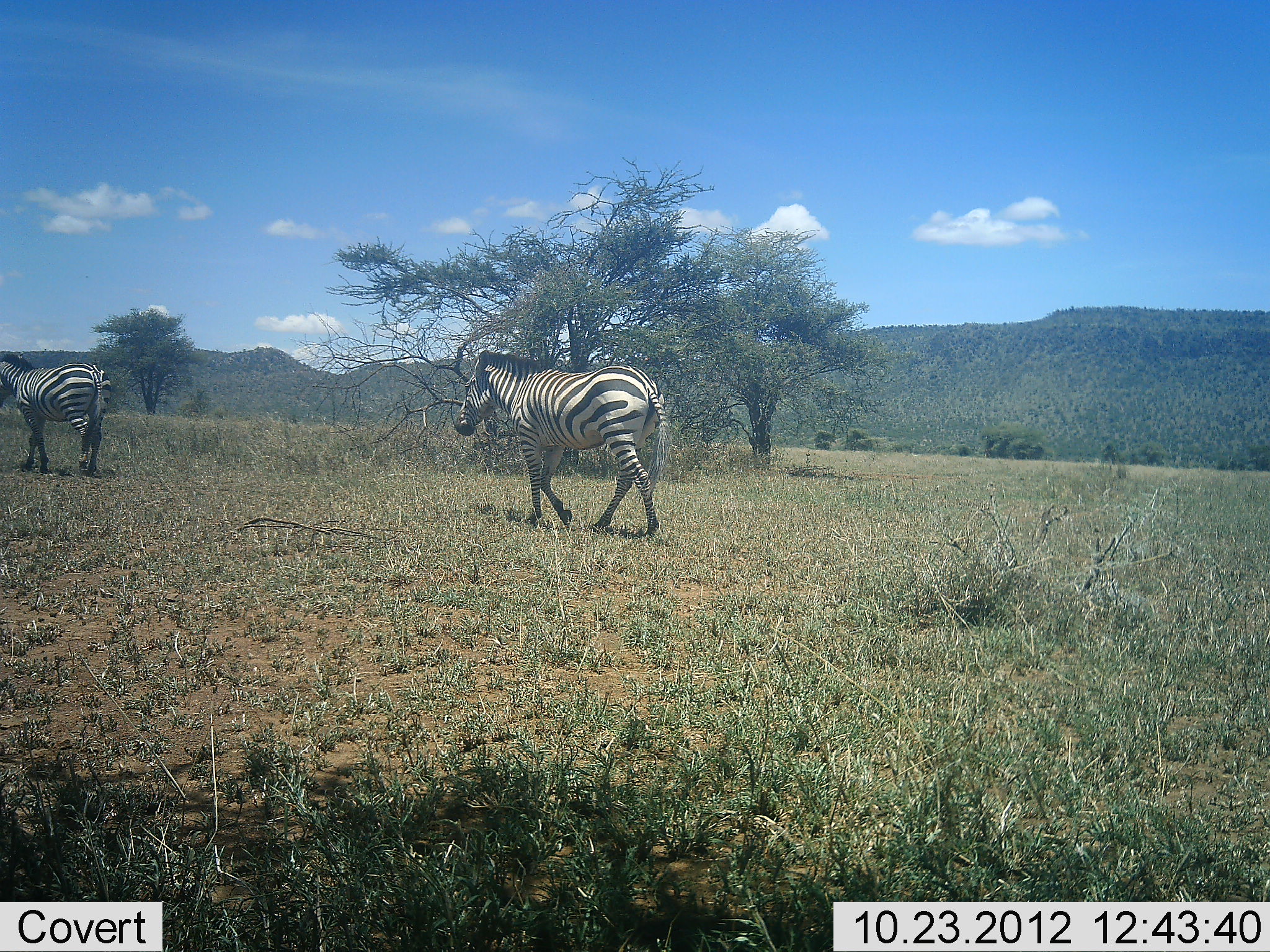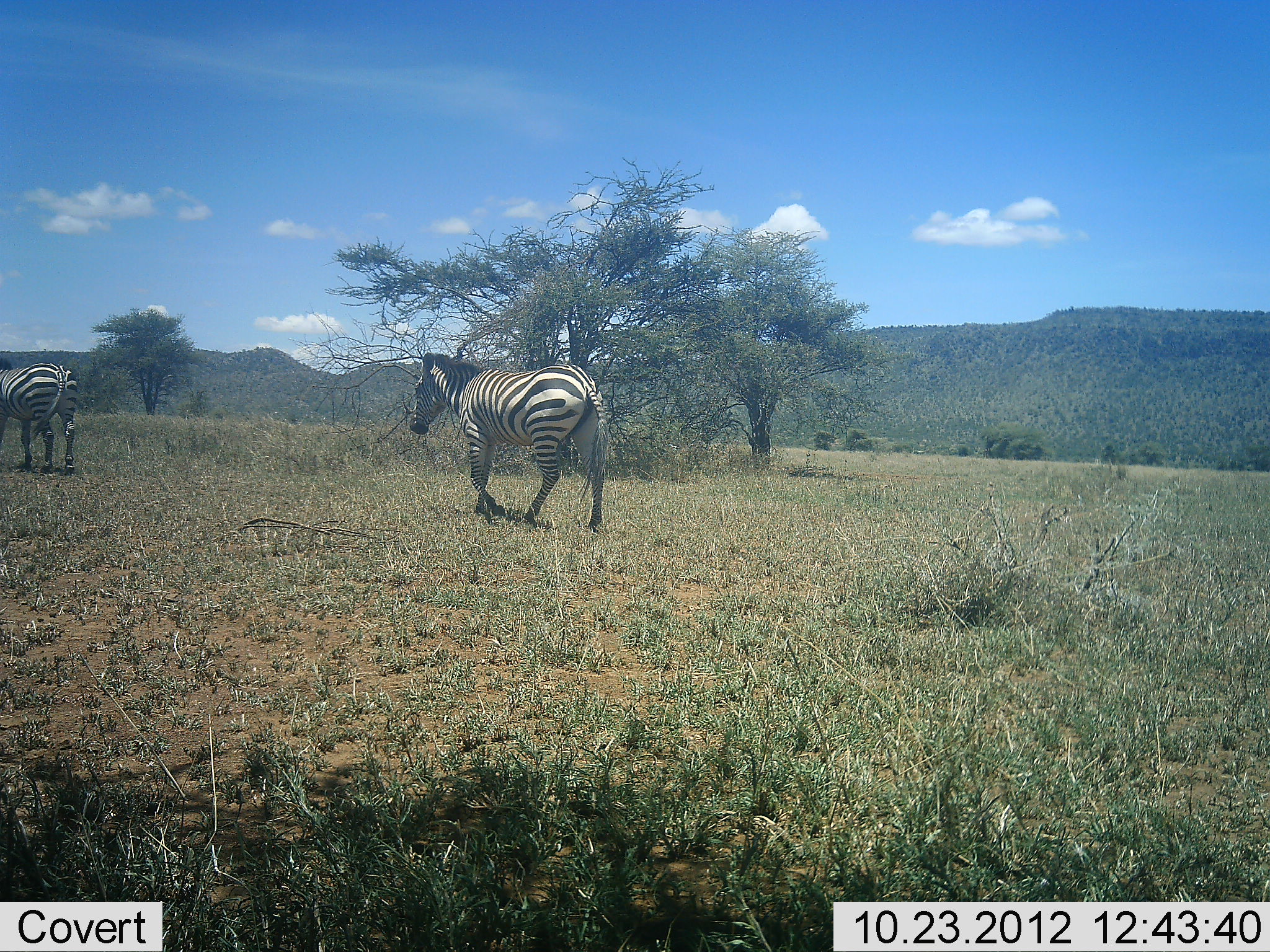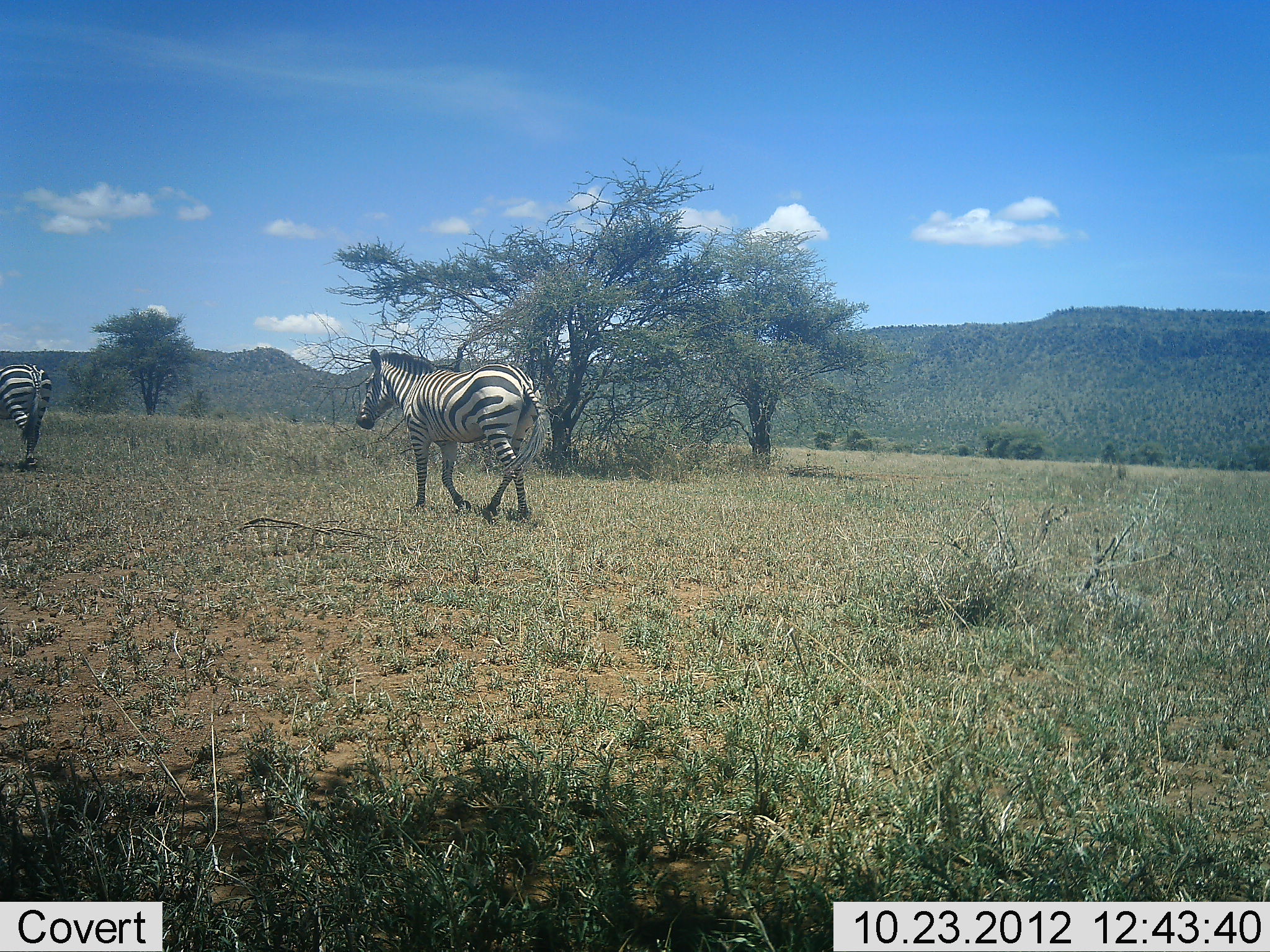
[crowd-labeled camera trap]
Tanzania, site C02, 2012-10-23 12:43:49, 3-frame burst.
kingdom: Animalia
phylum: Chordata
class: Mammalia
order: Perissodactyla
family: Equidae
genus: Equus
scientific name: Equus quagga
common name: plains zebra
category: zebra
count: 2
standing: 10%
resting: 0%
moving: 100%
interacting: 0%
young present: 0%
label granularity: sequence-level